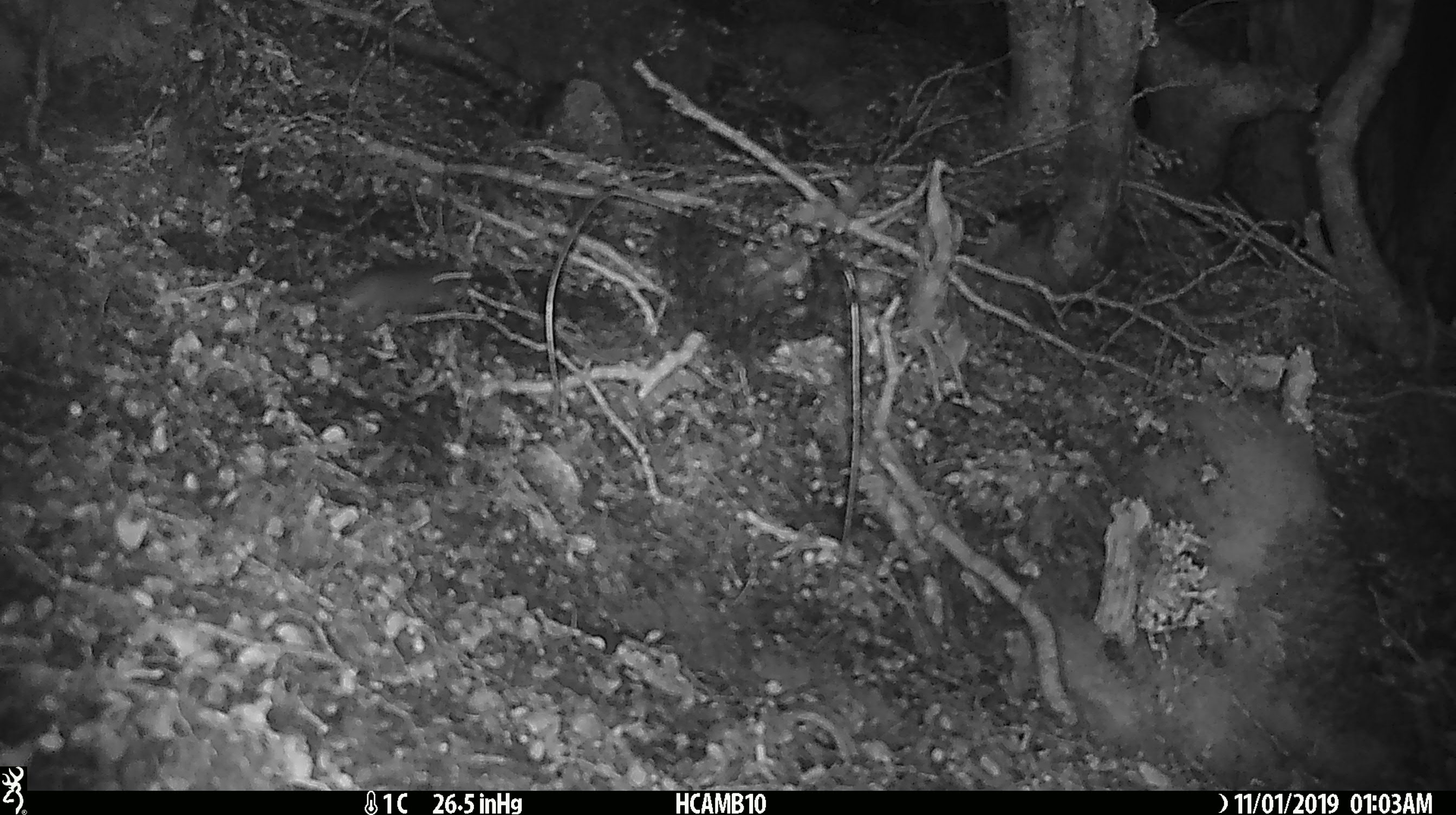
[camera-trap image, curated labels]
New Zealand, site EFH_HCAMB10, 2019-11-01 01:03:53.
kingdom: Animalia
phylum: Chordata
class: Mammalia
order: Rodentia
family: Muridae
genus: Mus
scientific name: Mus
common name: mouse